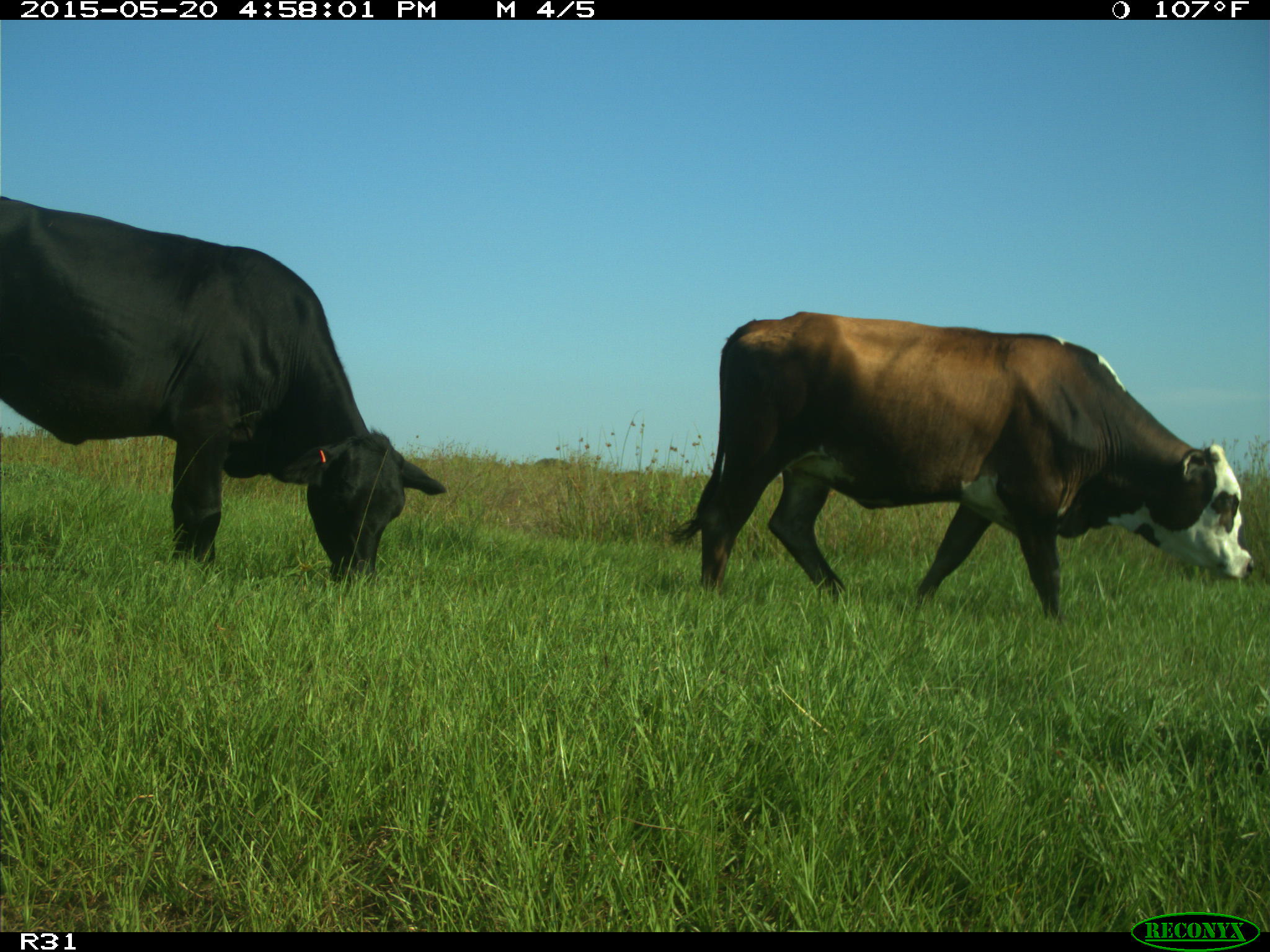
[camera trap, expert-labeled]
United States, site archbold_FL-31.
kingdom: Animalia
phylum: Chordata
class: Mammalia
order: Artiodactyla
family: Bovidae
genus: Bos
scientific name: Bos taurus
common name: domestic cow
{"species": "Bos taurus (domestic cow)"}